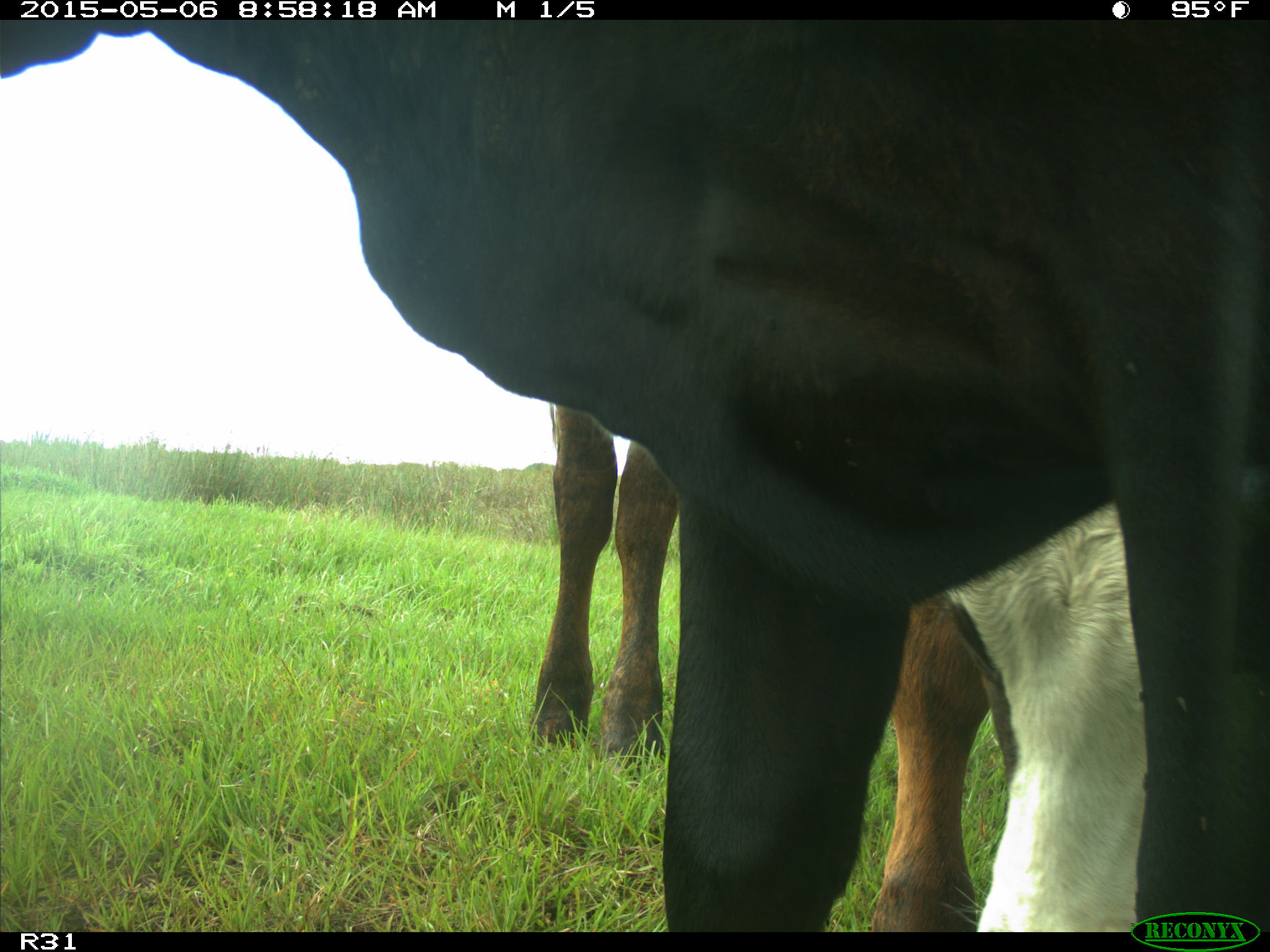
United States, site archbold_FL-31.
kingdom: Animalia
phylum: Chordata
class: Mammalia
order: Artiodactyla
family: Bovidae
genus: Bos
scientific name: Bos taurus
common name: domestic cow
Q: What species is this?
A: Bos taurus (domestic cow).